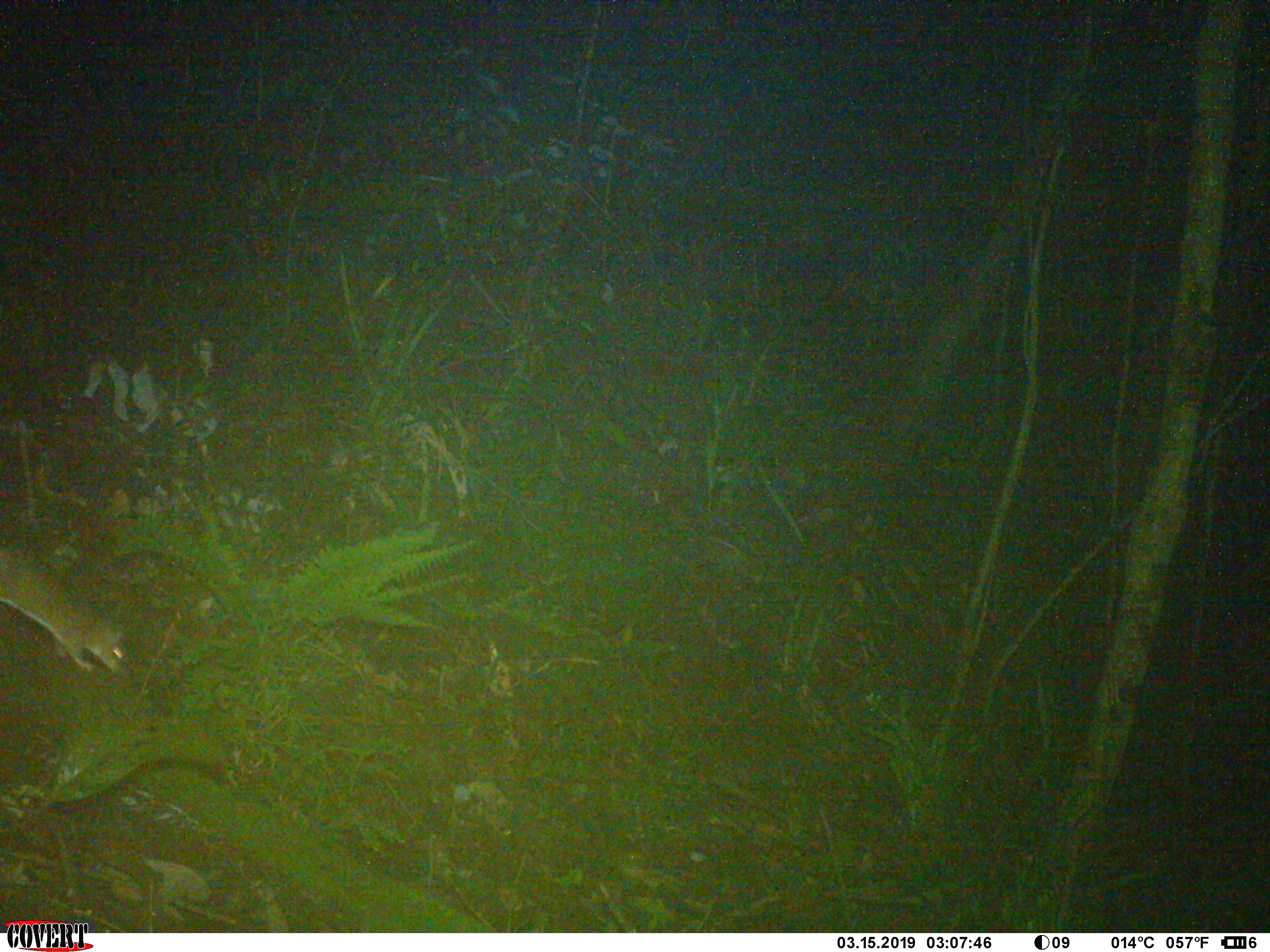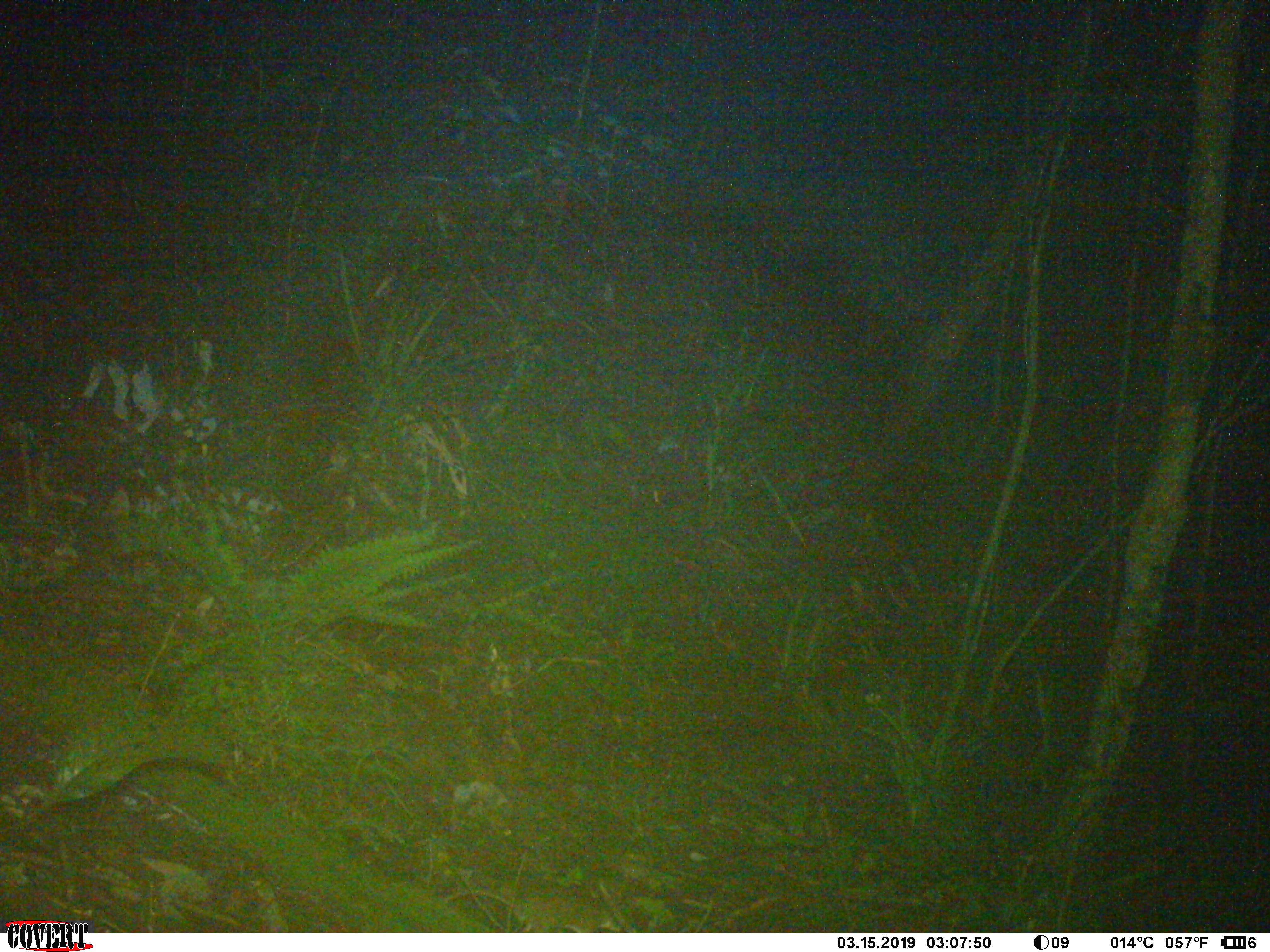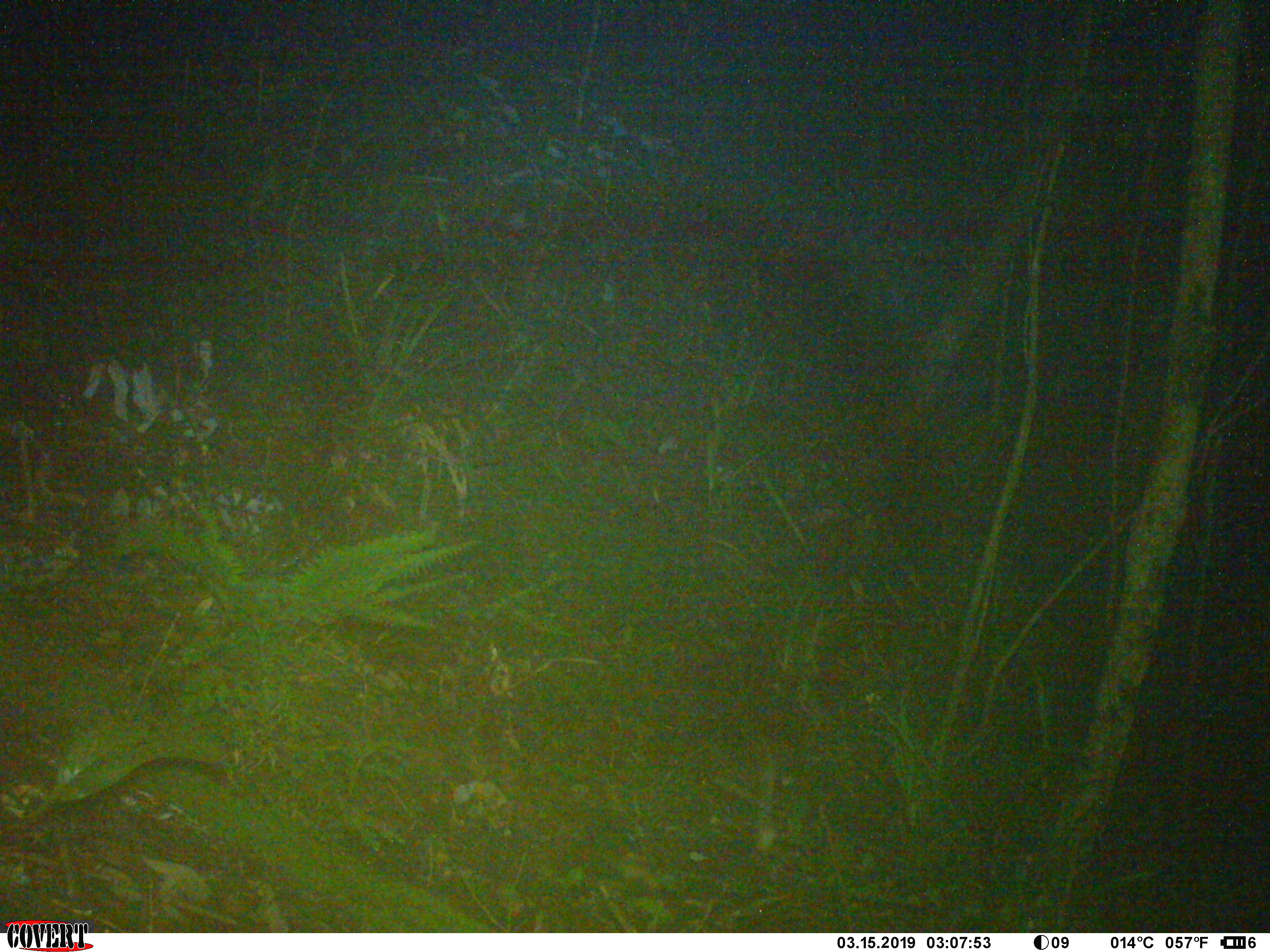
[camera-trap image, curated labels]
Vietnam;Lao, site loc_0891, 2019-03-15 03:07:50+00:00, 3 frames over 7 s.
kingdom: Animalia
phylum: Chordata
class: Mammalia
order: Rodentia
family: Muridae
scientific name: Muridae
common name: old-world mice and rats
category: unidentified murid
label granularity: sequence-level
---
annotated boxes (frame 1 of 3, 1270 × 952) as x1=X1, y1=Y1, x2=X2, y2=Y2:
unidentified murid: x1=0, y1=550, x2=133, y2=672